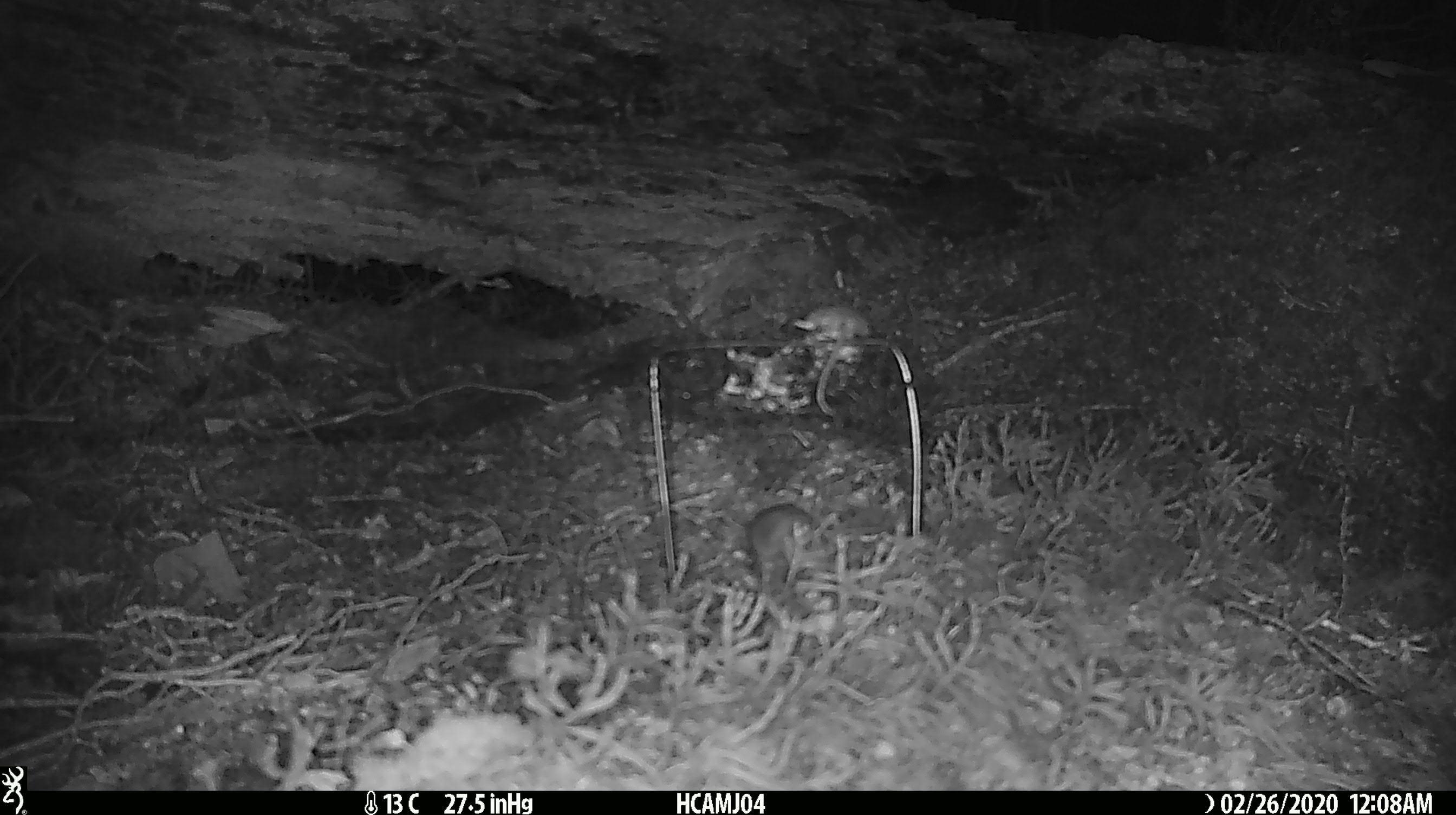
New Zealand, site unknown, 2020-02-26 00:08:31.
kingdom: Animalia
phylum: Chordata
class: Mammalia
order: Rodentia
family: Muridae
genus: Mus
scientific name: Mus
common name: mouse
Mouse (Mus).